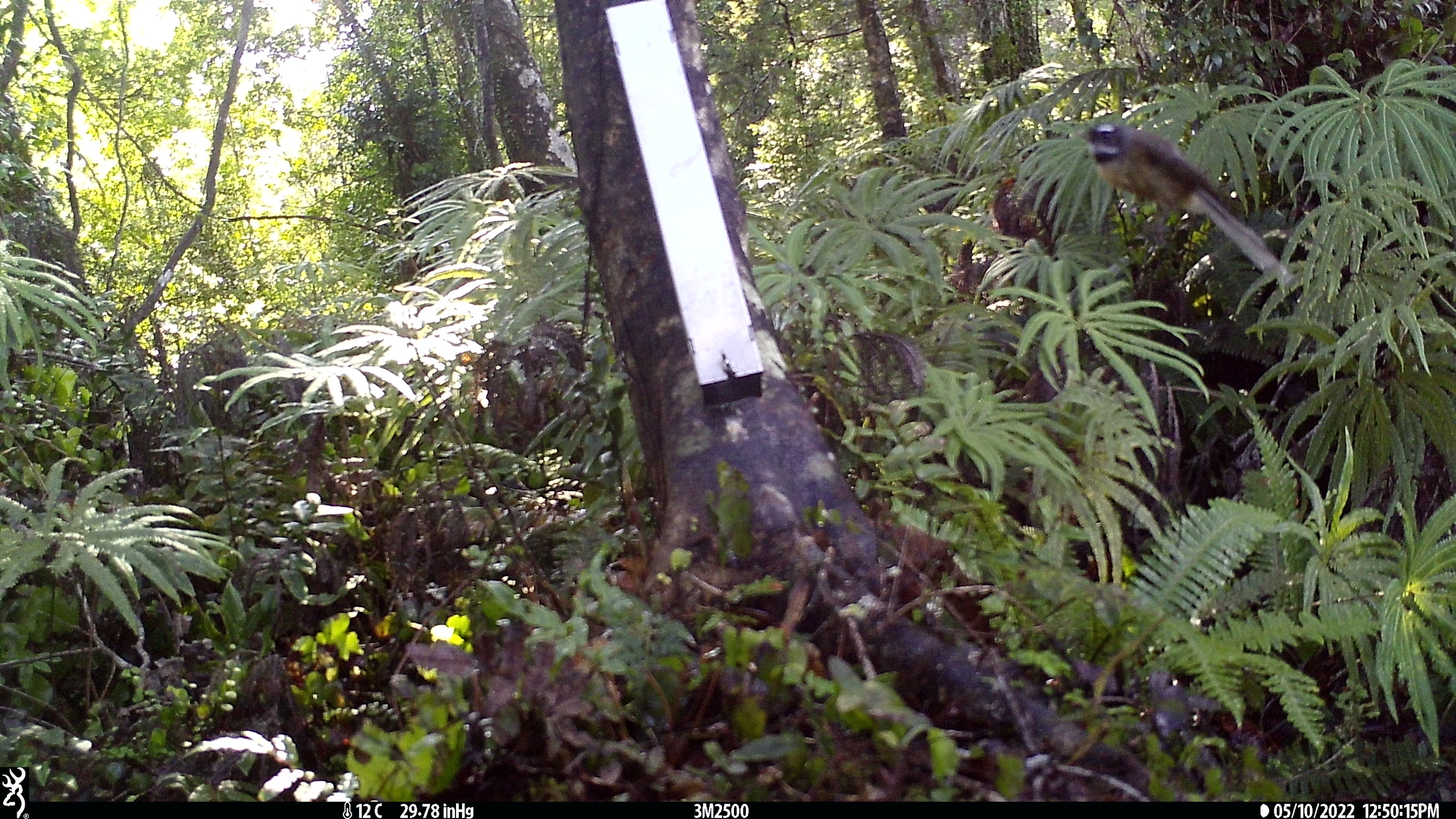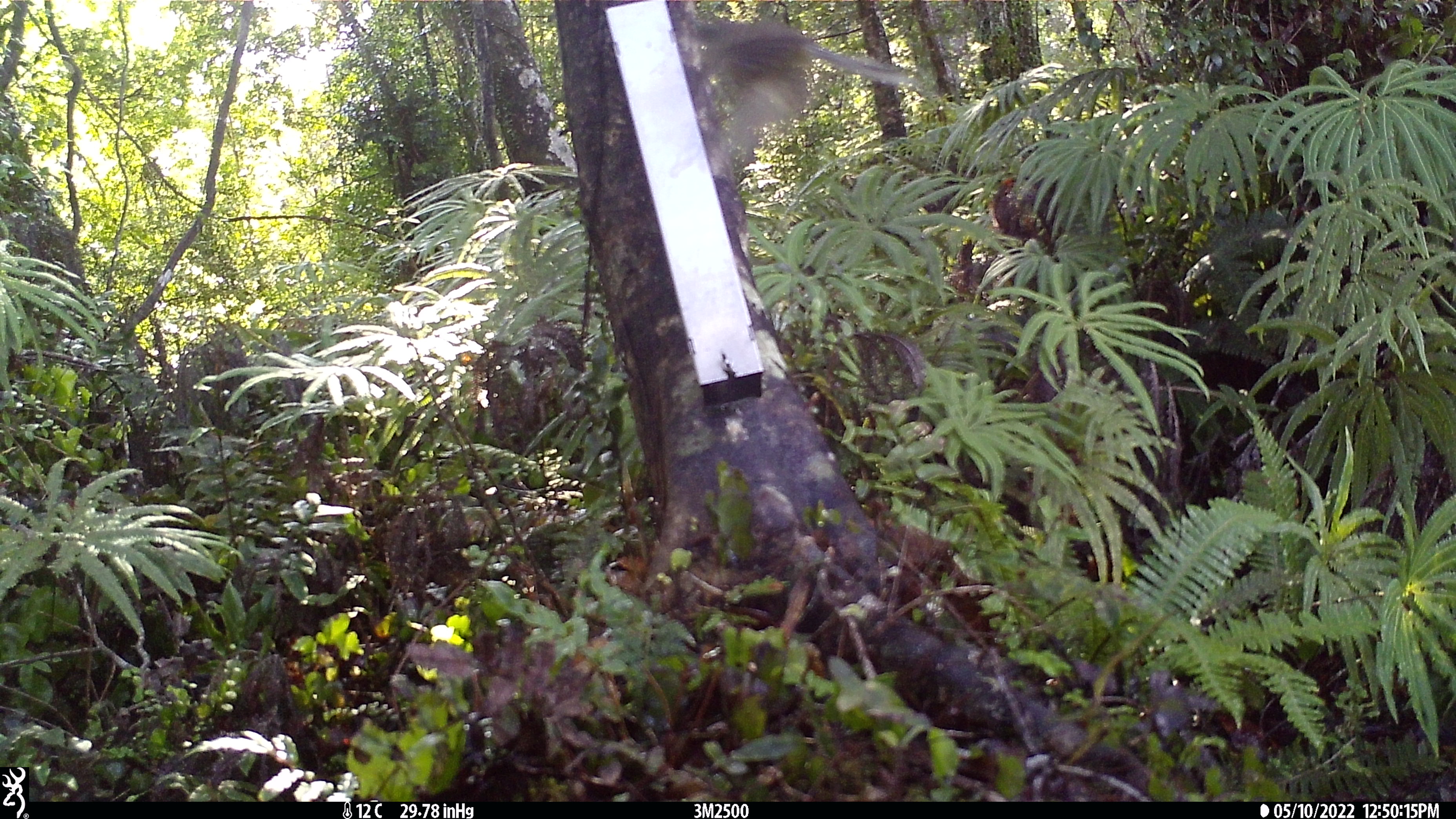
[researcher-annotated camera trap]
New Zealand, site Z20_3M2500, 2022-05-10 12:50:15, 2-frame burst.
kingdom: Animalia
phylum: Chordata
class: Aves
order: Passeriformes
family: Rhipiduridae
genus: Rhipidura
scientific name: Rhipidura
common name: fantails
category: fantail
Fantail (fantails) (Rhipidura).